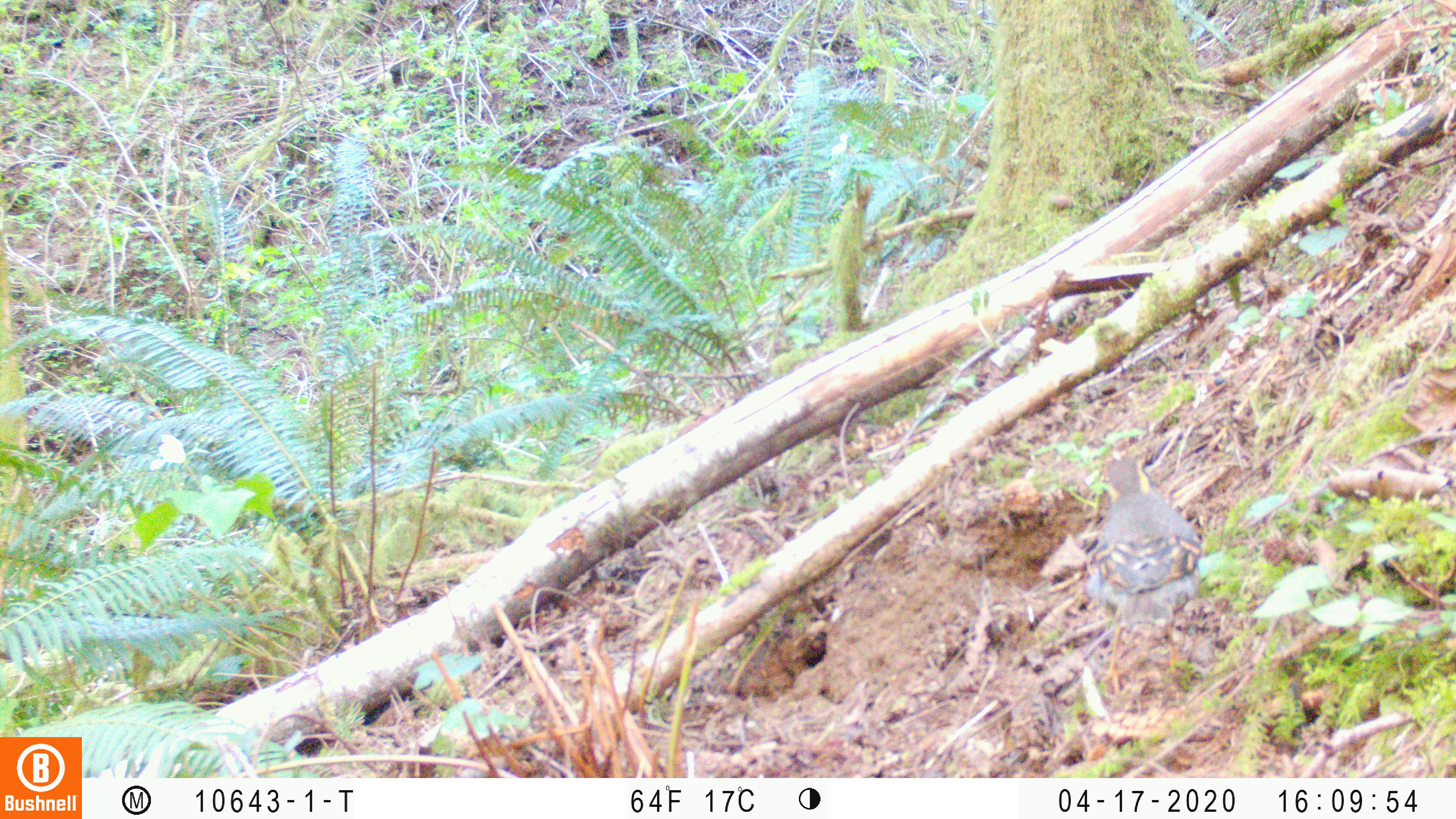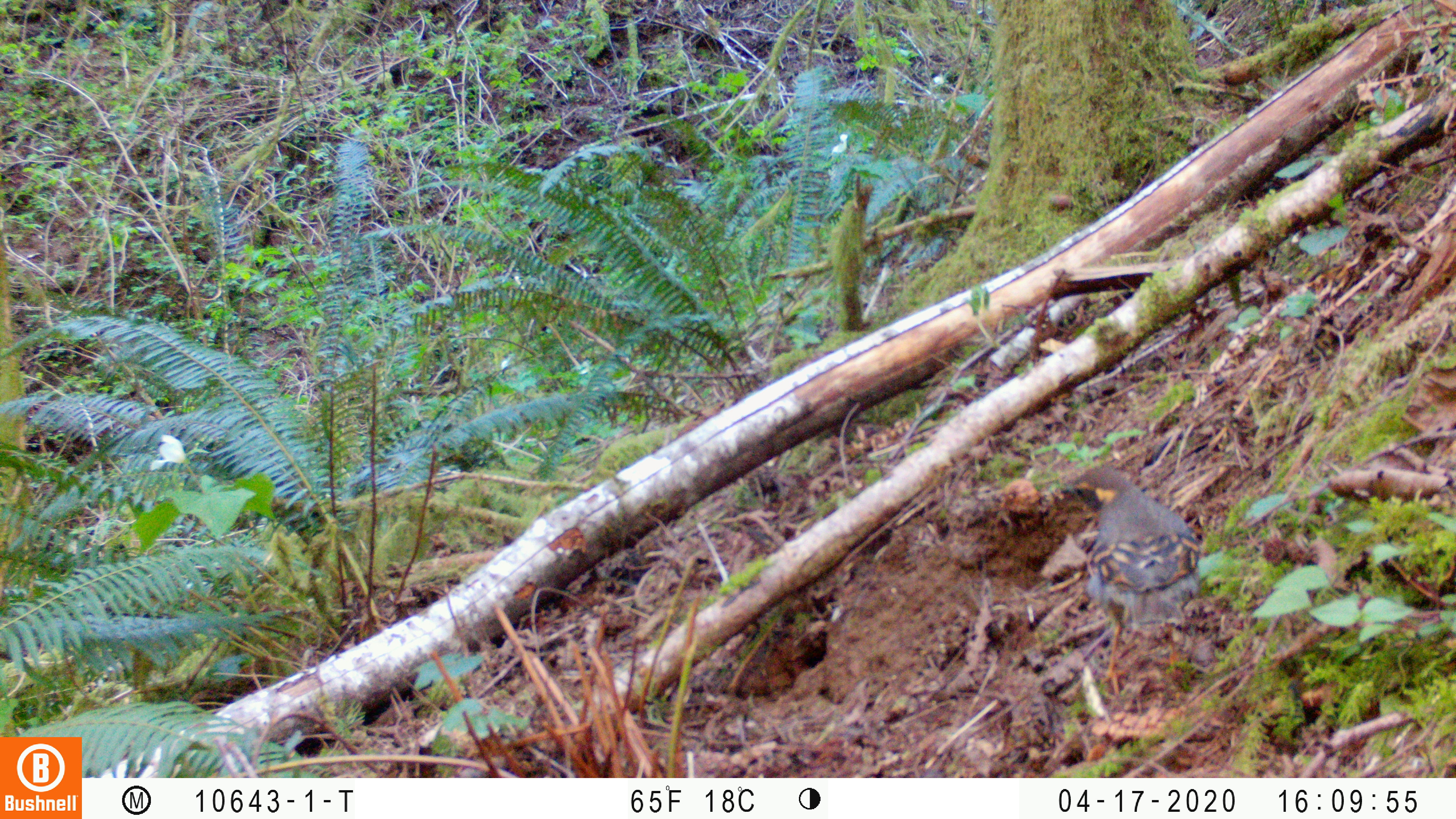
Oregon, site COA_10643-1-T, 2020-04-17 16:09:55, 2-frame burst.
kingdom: Animalia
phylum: Chordata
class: Aves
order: Passeriformes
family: Turdidae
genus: Ixoreus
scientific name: Ixoreus naevius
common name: varied thrush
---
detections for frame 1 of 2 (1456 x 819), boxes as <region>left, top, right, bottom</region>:
varied thrush: <region>1087, 453, 1202, 686</region>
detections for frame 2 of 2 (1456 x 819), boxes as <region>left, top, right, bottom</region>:
varied thrush: <region>1062, 470, 1200, 696</region>